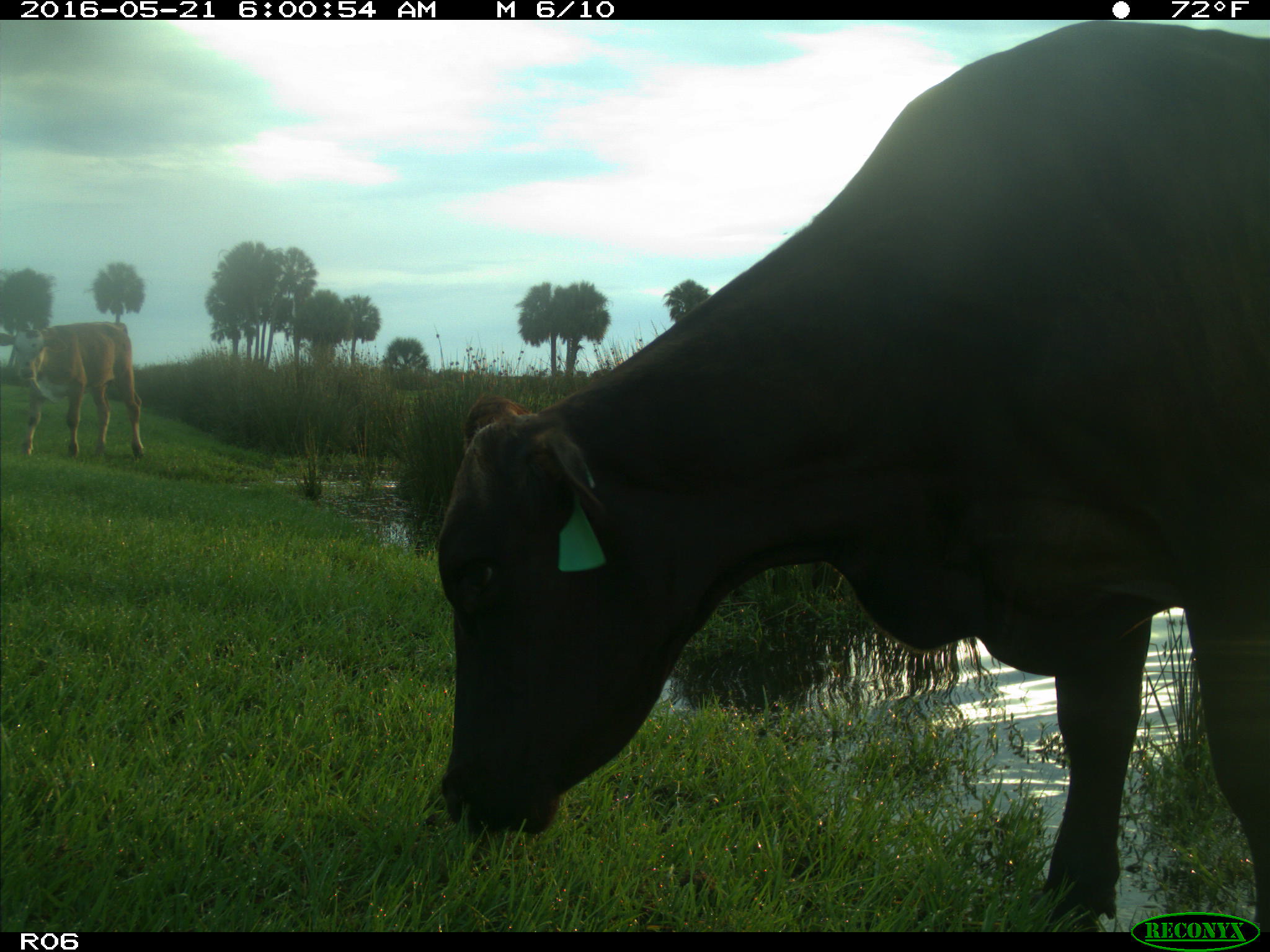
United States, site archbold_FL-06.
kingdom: Animalia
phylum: Chordata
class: Mammalia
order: Artiodactyla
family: Bovidae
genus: Bos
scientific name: Bos taurus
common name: domestic cow